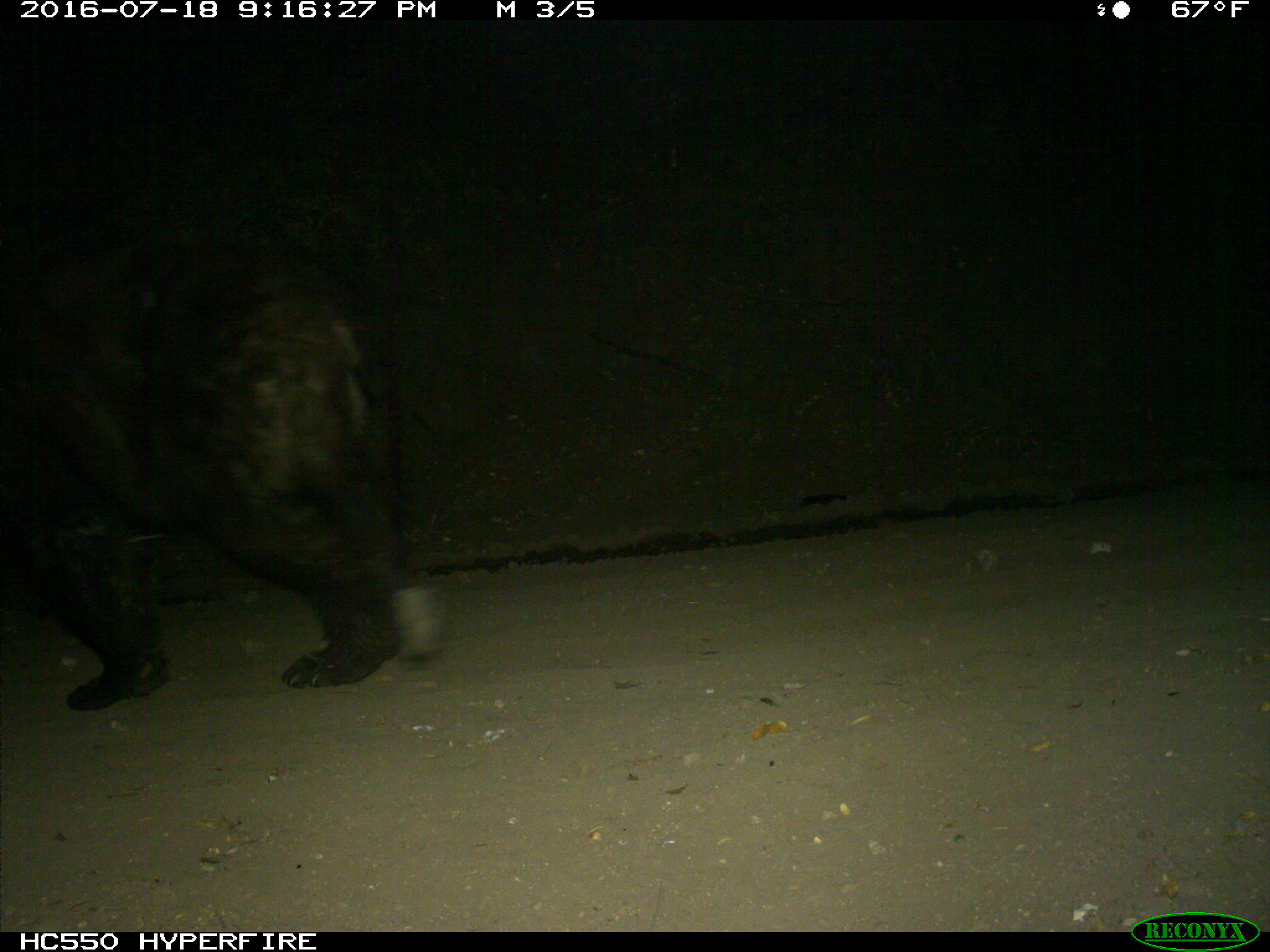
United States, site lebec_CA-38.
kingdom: Animalia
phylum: Chordata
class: Mammalia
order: Carnivora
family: Ursidae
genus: Ursus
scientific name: Ursus americanus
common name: american black bear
Ursus americanus (american black bear).